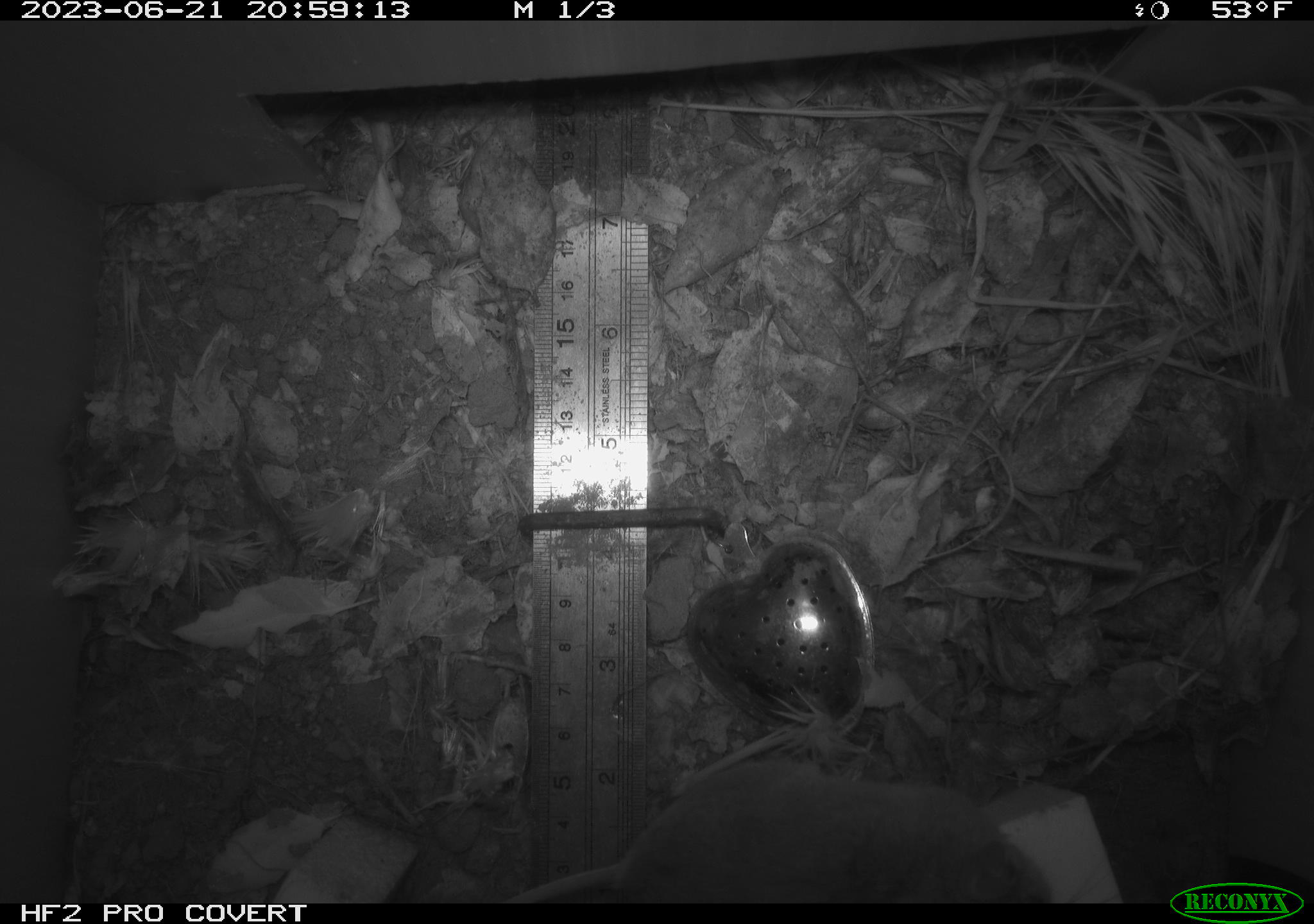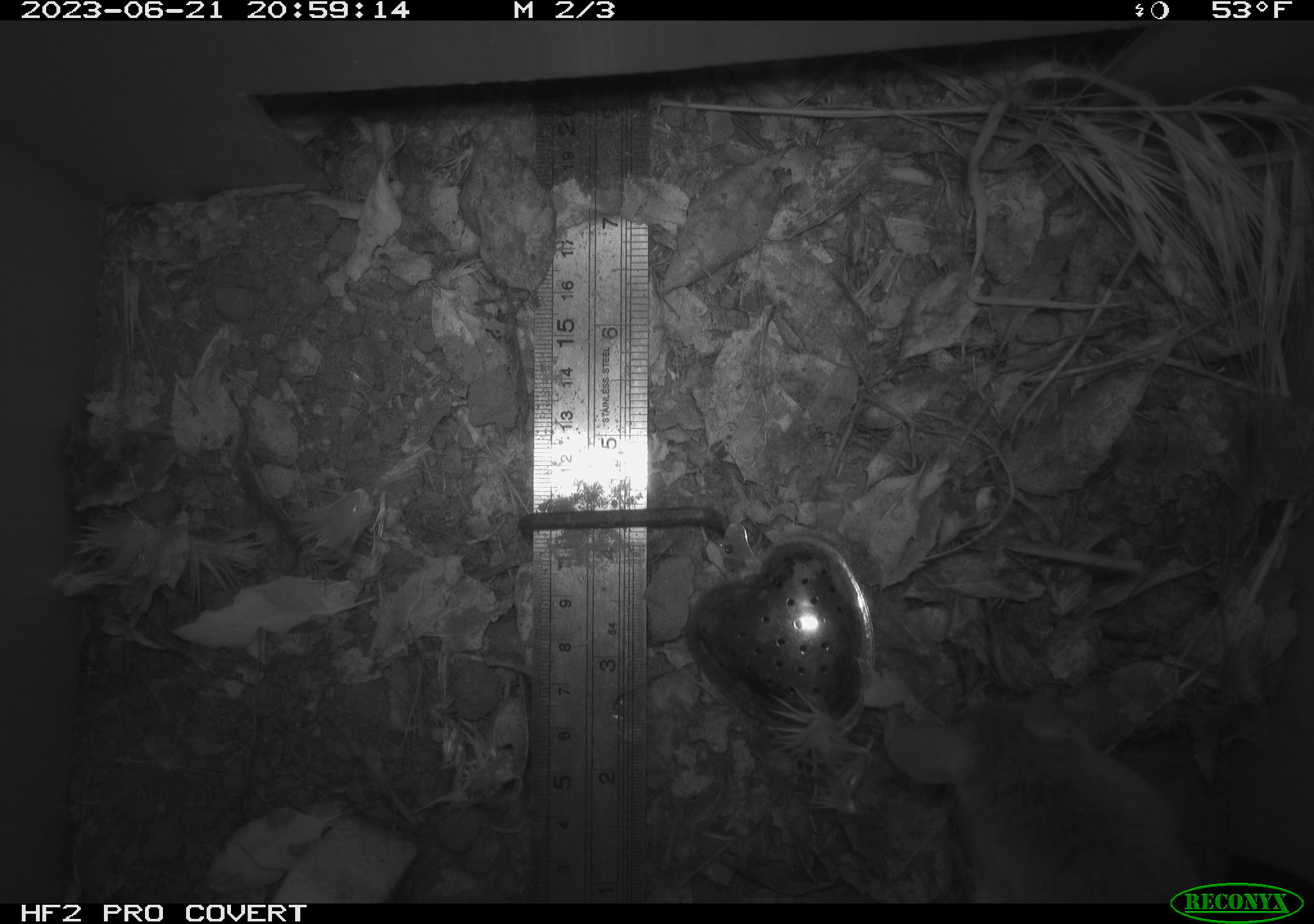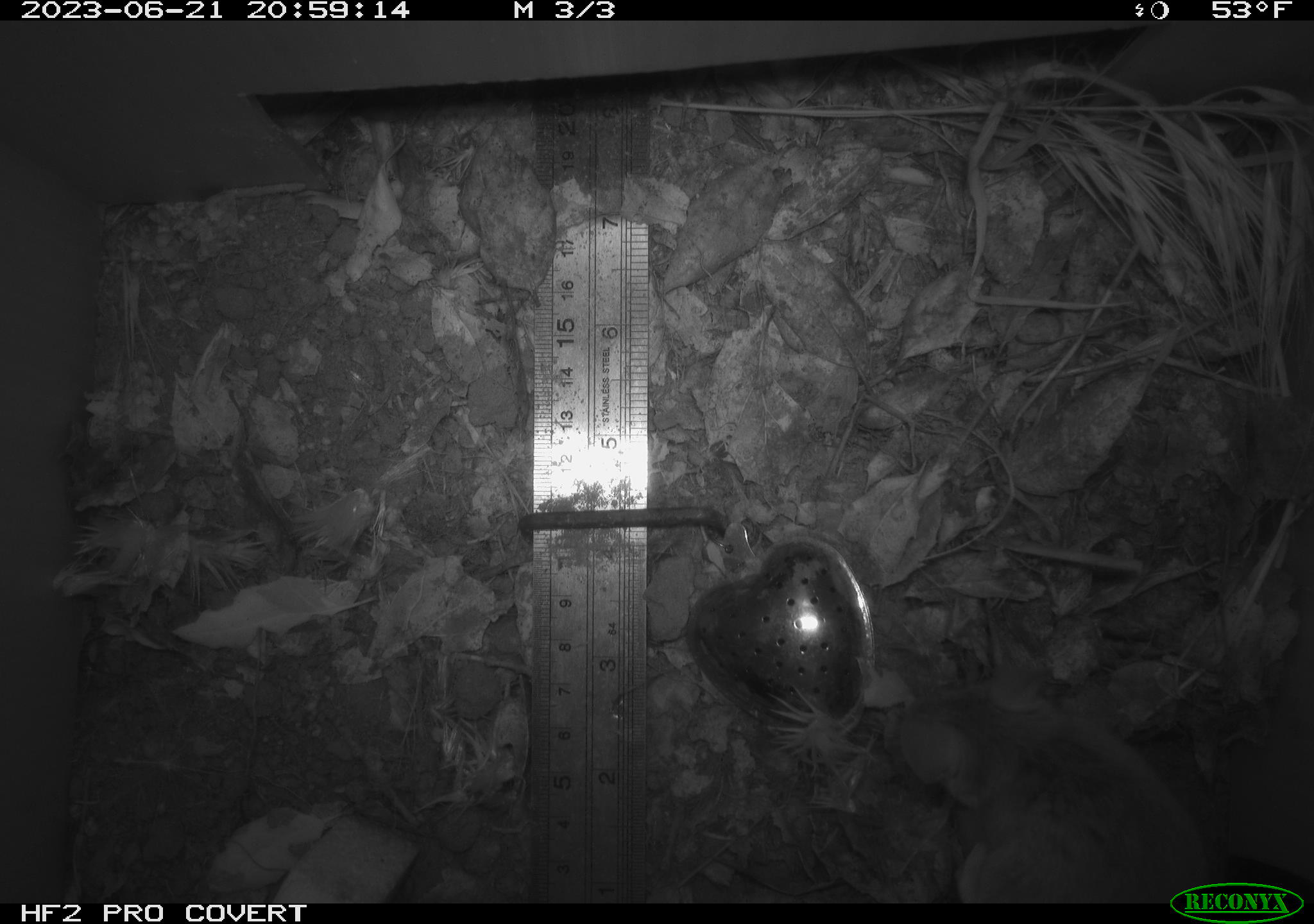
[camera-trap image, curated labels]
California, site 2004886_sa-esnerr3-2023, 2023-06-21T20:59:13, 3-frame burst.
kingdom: Animalia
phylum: Chordata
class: Mammalia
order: Rodentia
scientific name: Rodentia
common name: mouse species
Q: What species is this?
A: Mouse species (Rodentia).